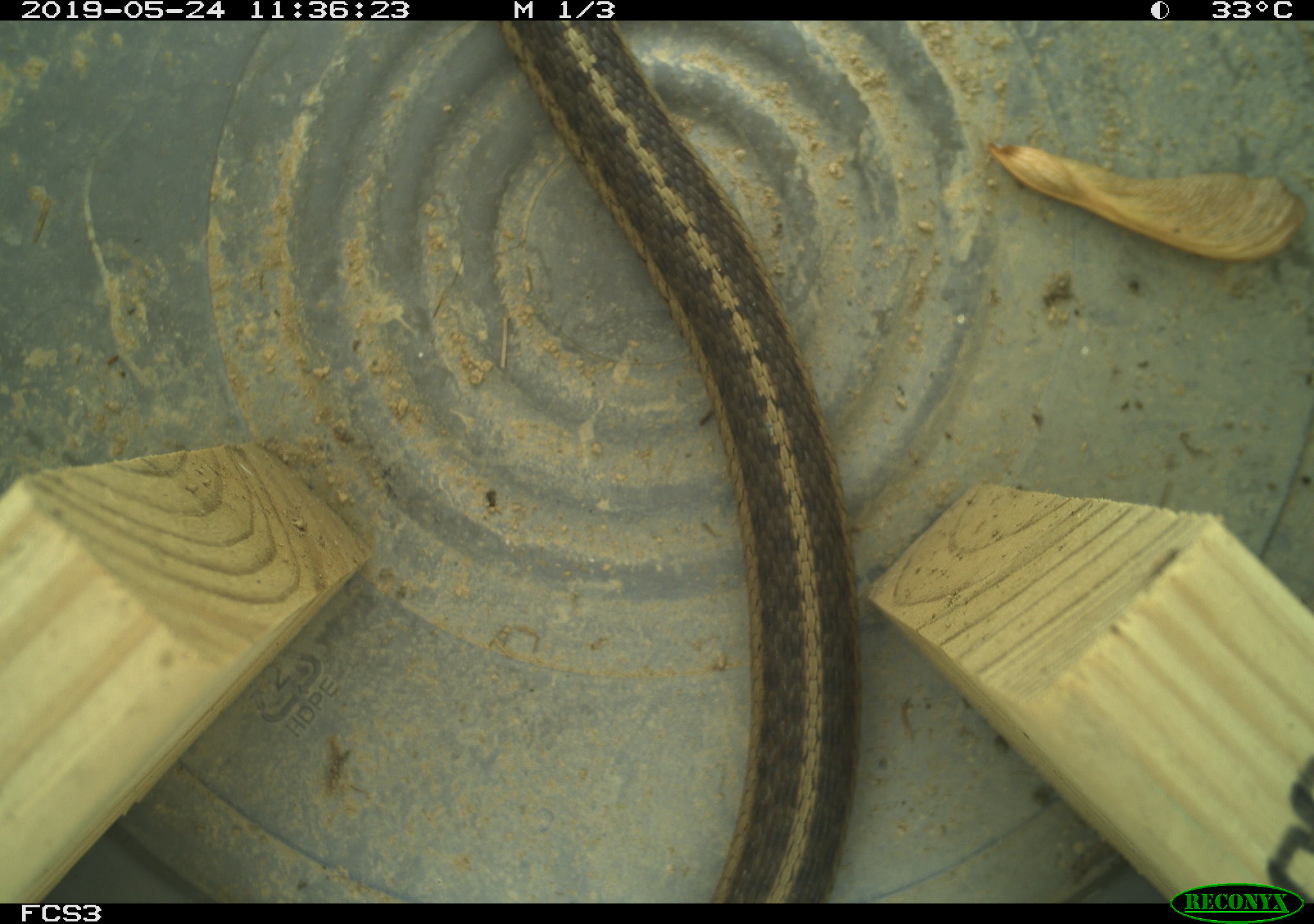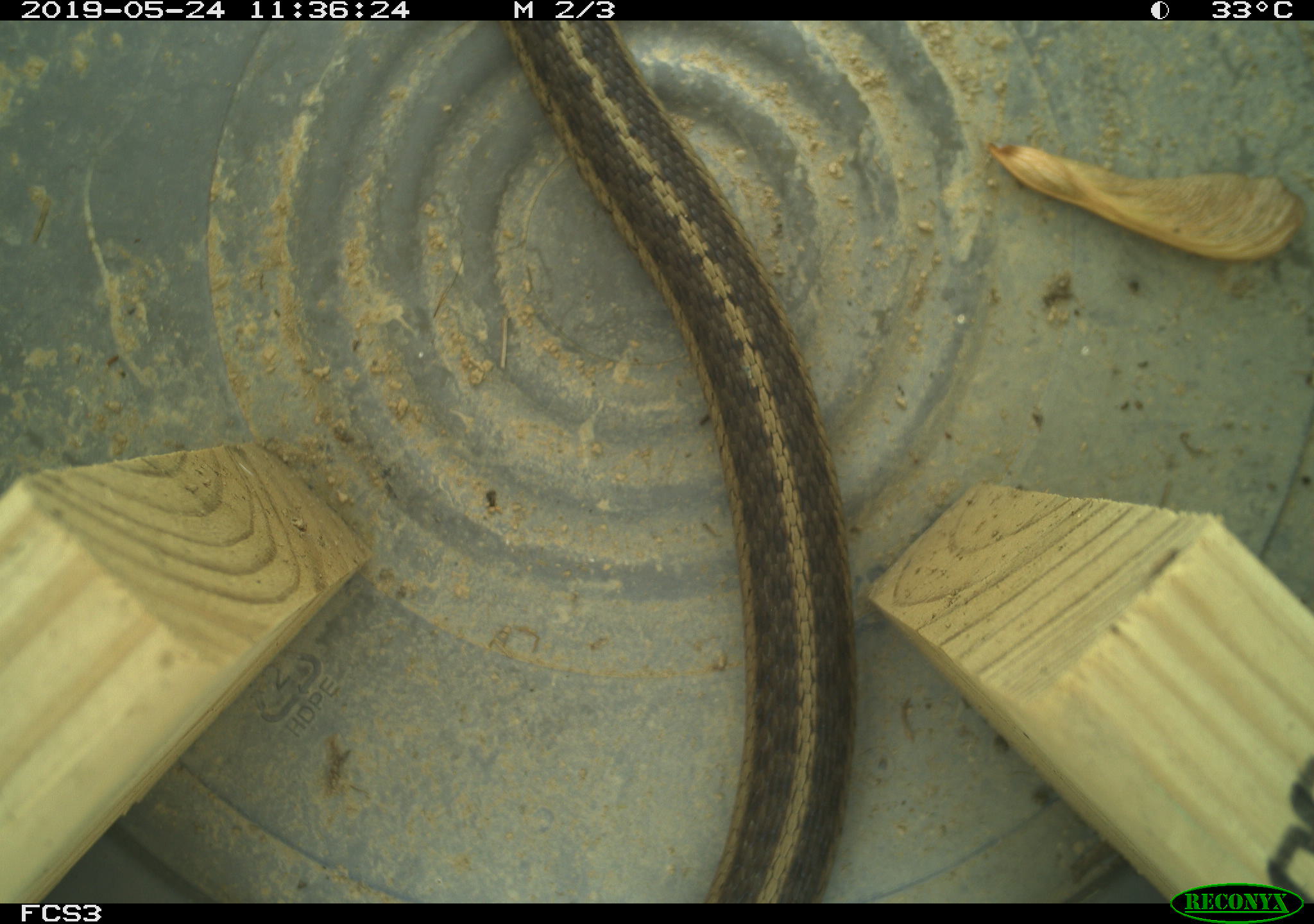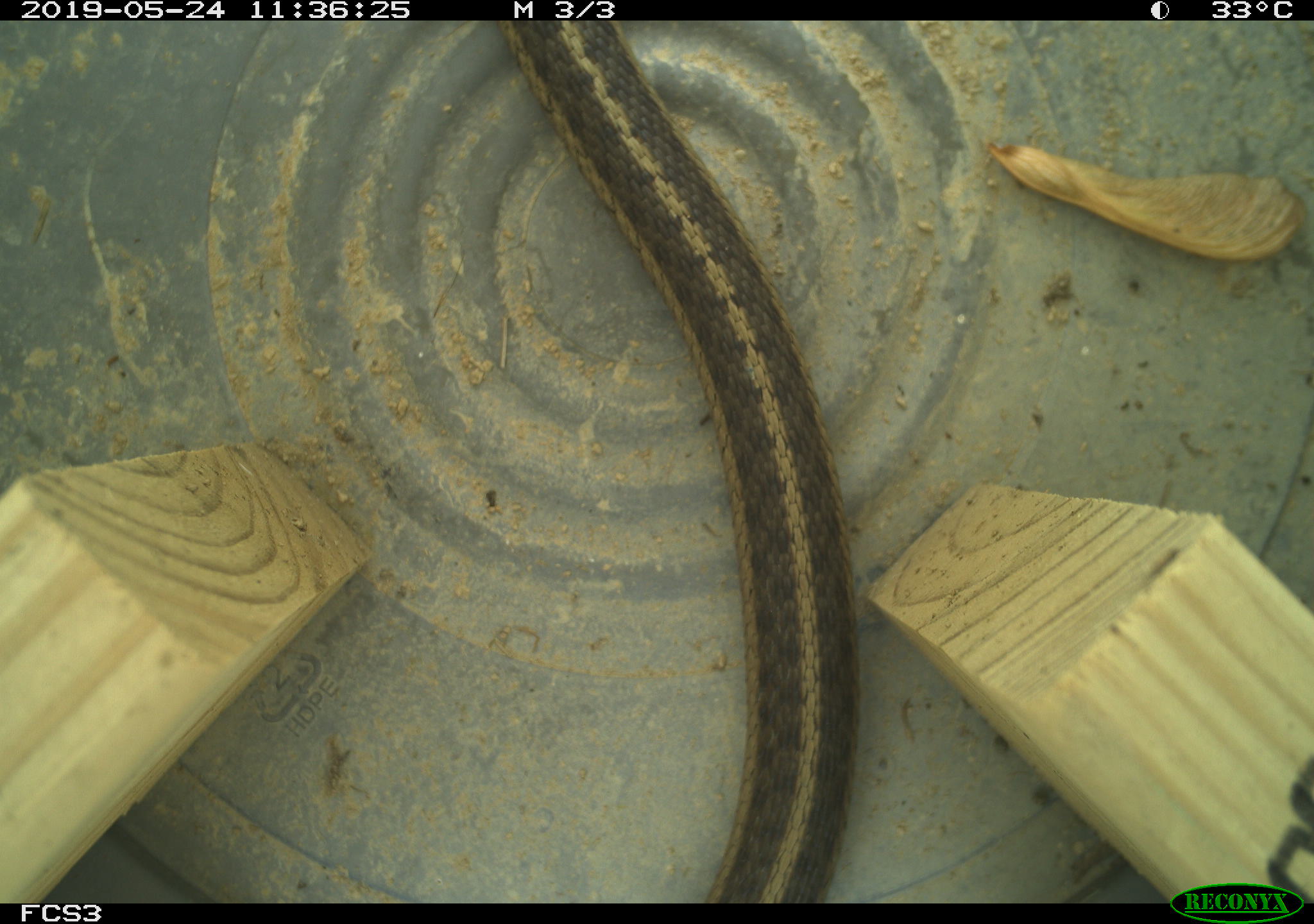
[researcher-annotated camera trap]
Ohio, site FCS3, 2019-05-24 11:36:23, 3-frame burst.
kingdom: Animalia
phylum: Chordata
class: Reptilia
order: Squamata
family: Colubridae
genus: Thamnophis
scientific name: Thamnophis sirtalis sirtalis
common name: eastern gartersnake